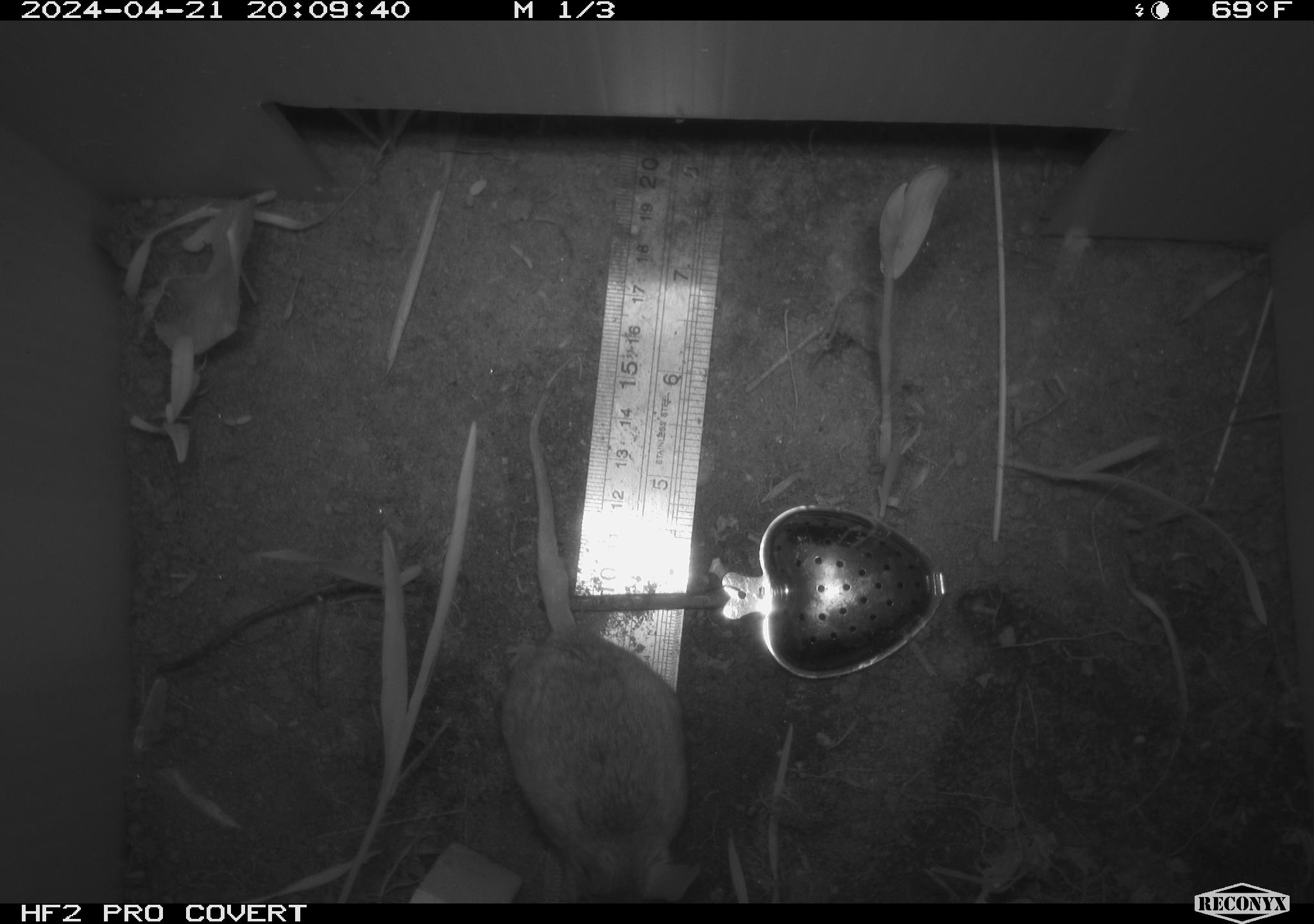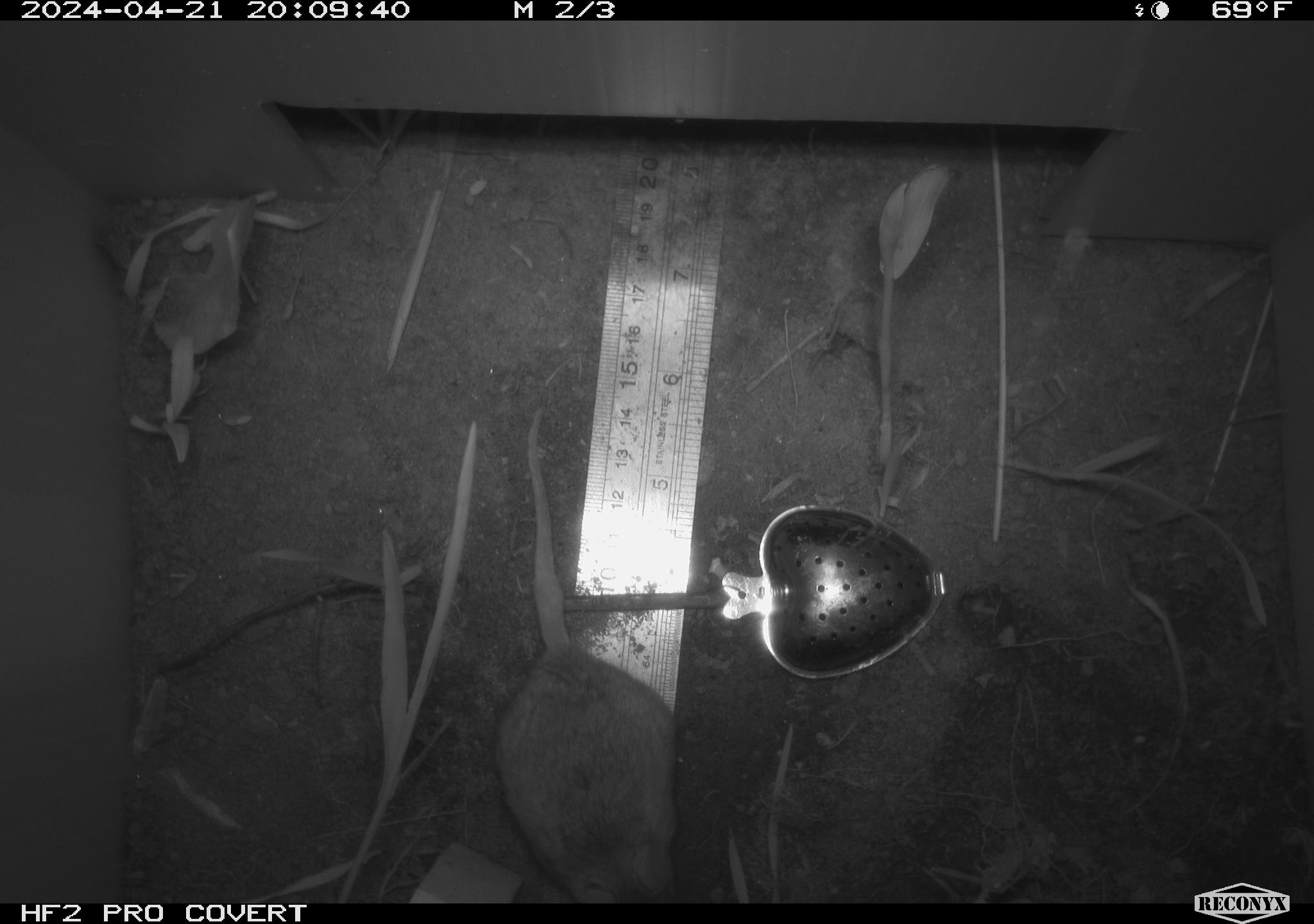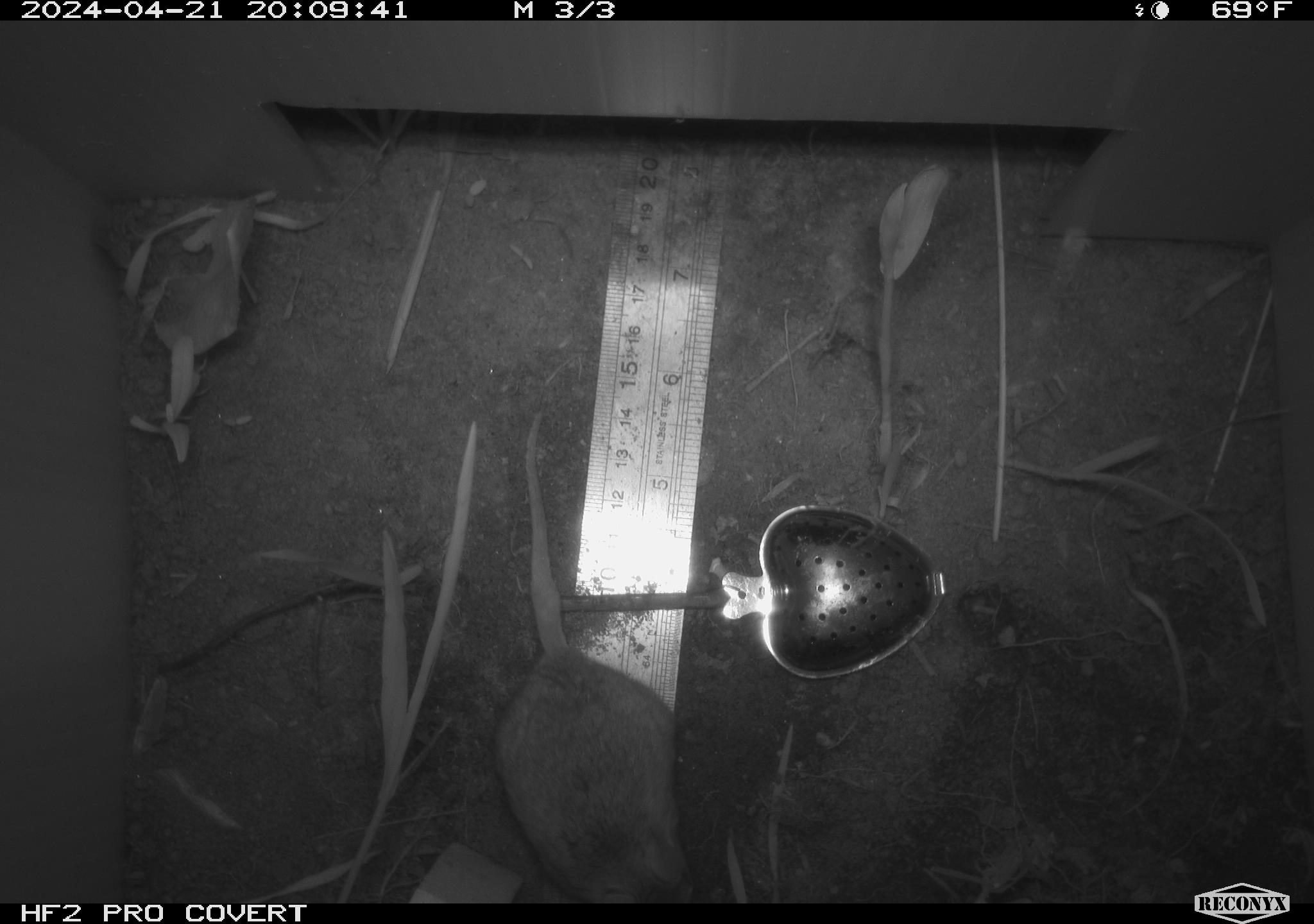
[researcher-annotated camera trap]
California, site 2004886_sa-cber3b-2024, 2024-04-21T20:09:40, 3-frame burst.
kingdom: Animalia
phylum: Chordata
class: Mammalia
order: Rodentia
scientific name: Rodentia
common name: mouse species